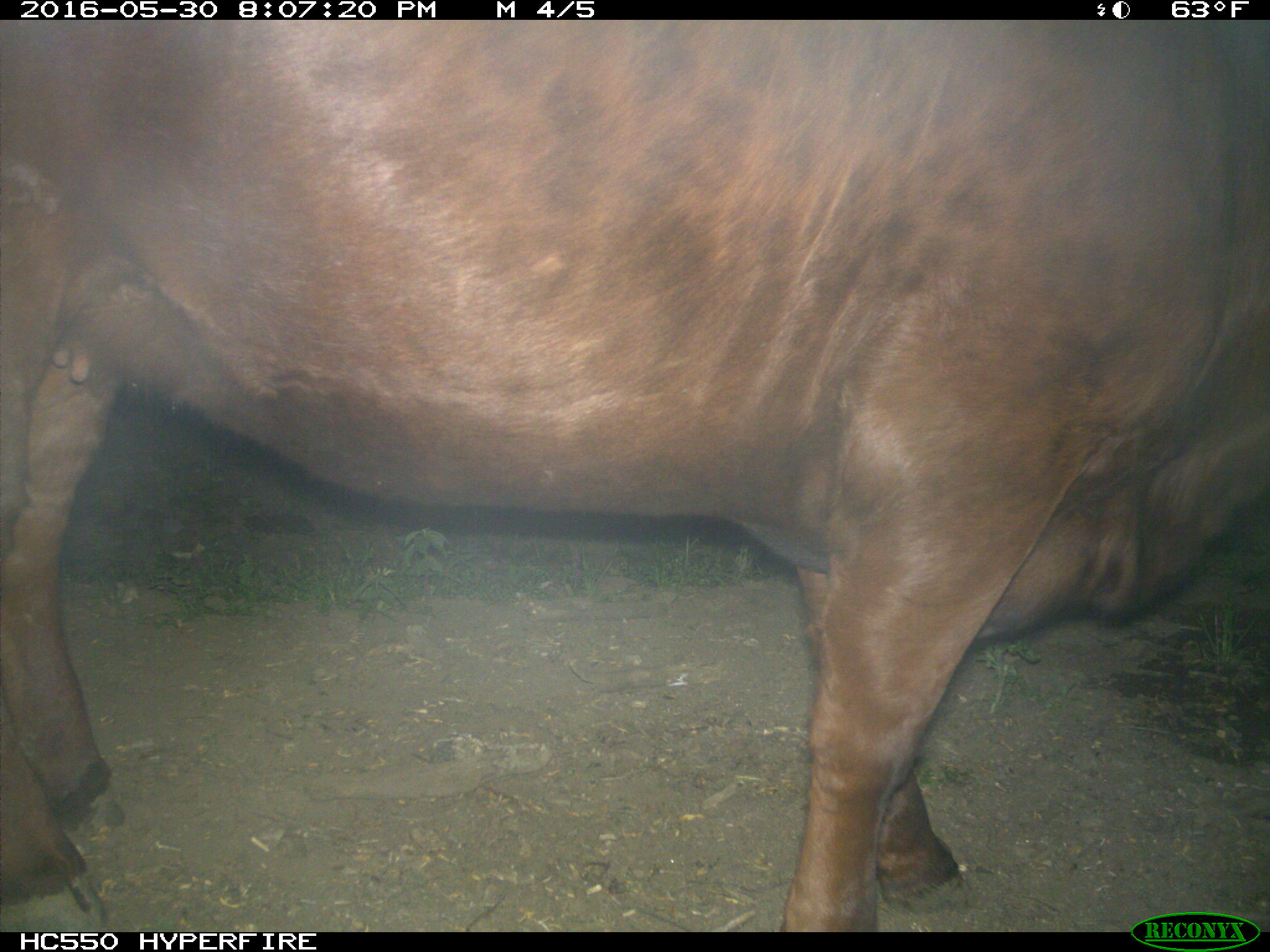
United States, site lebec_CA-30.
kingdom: Animalia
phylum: Chordata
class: Mammalia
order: Artiodactyla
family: Bovidae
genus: Bos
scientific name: Bos taurus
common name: domestic cow